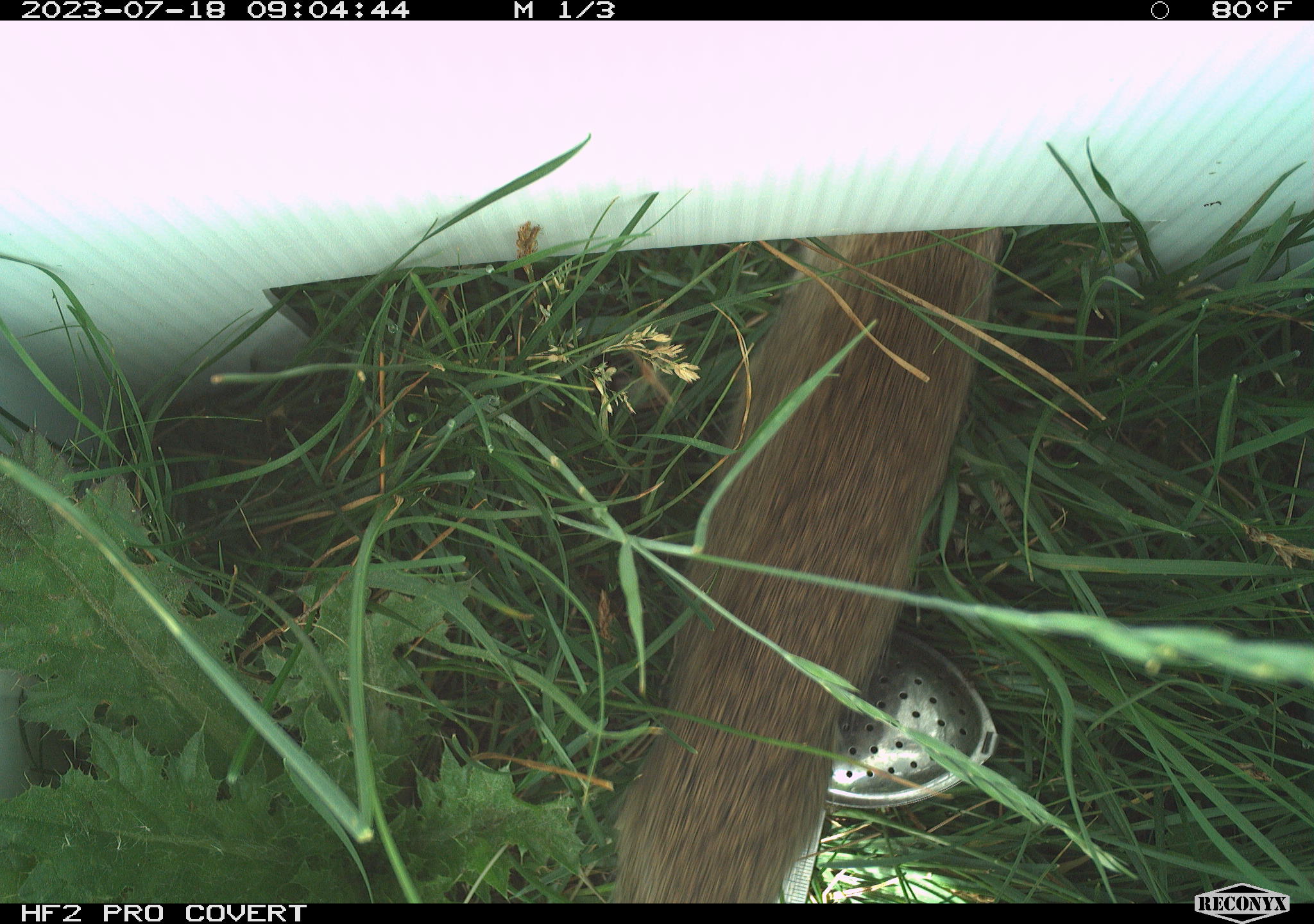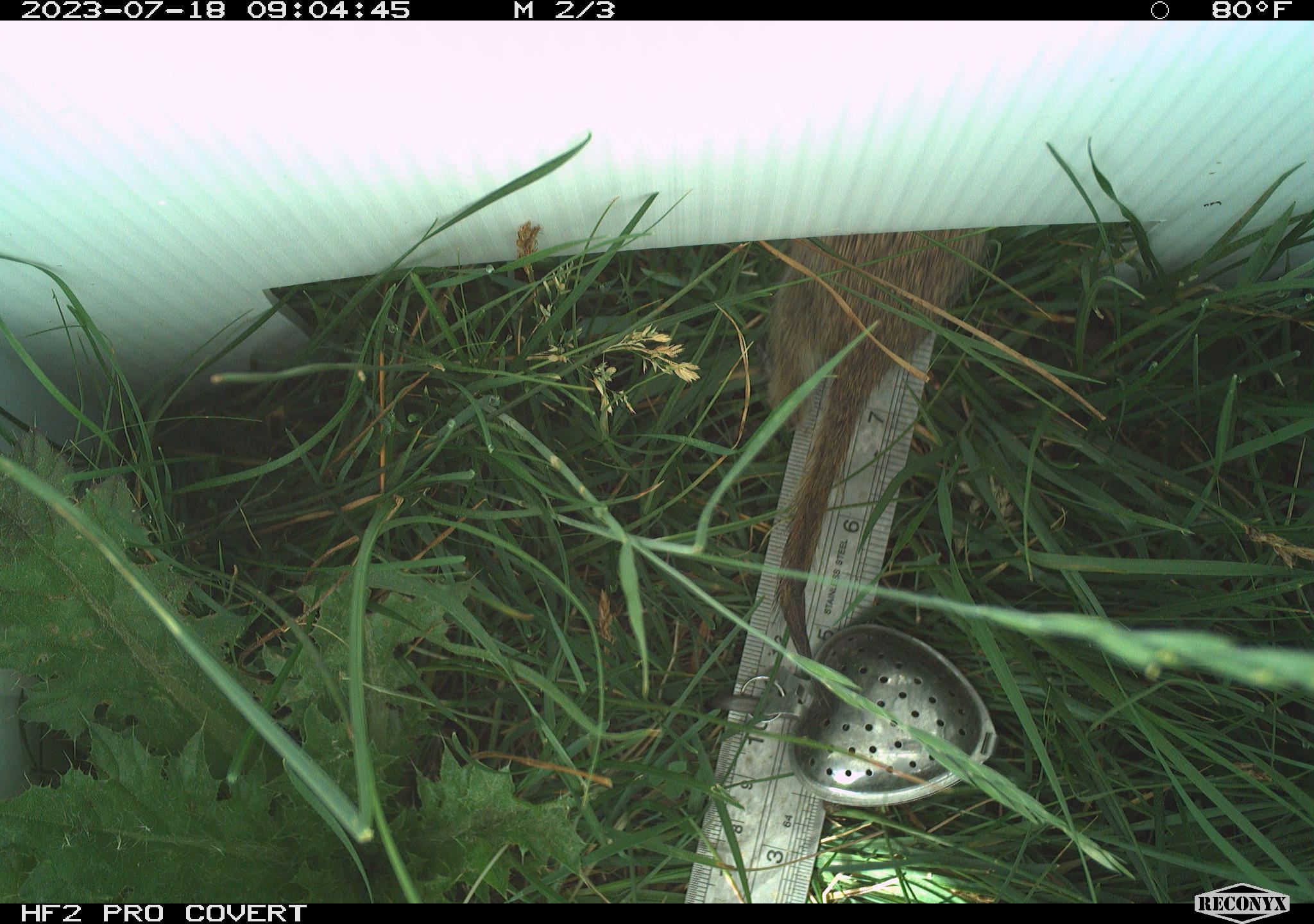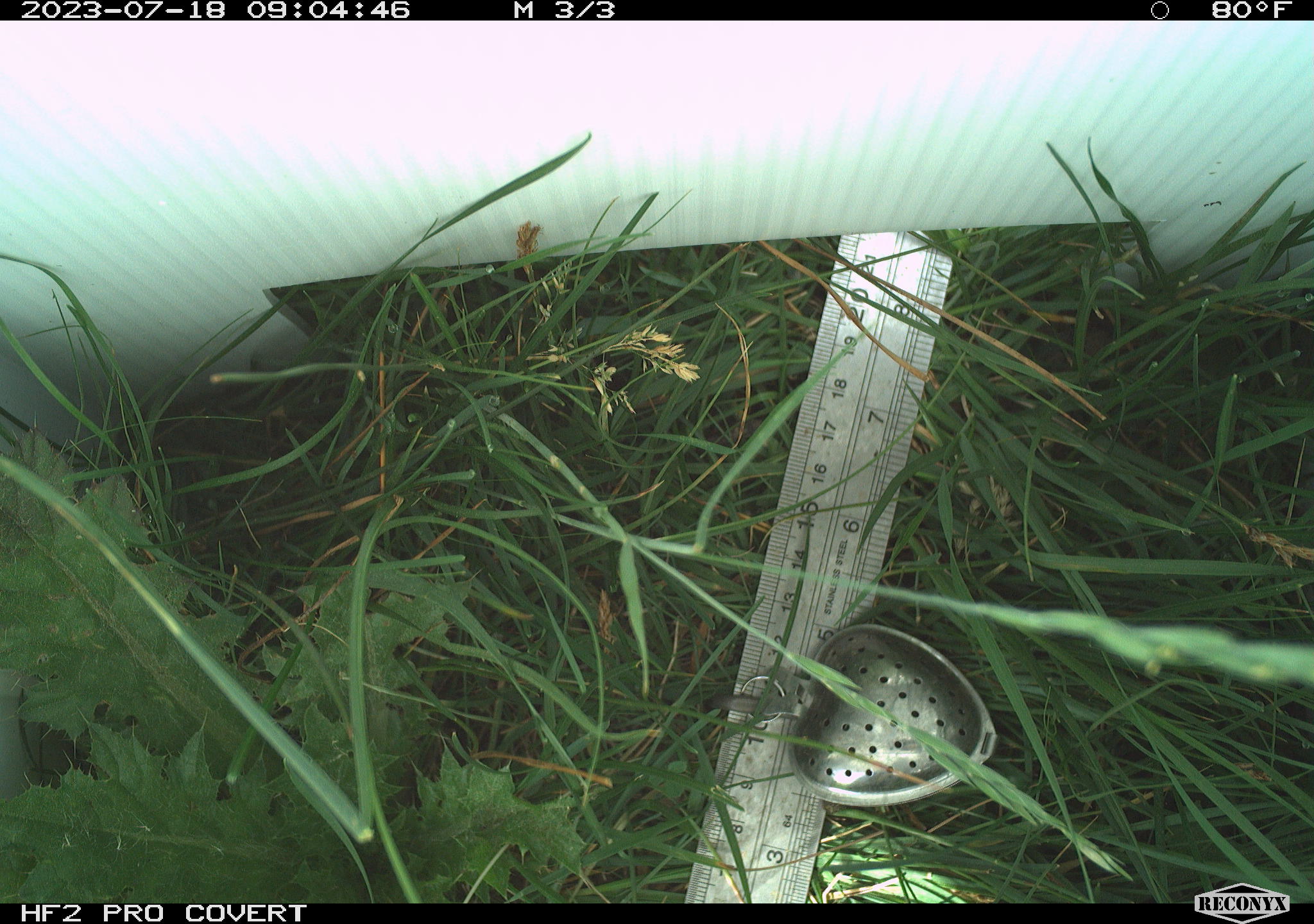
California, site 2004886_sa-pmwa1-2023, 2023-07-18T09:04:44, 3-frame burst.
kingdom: Animalia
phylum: Chordata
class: Mammalia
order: Rodentia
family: Sciuridae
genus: Urocitellus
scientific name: Urocitellus beldingi beldingi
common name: belding's ground squirrel